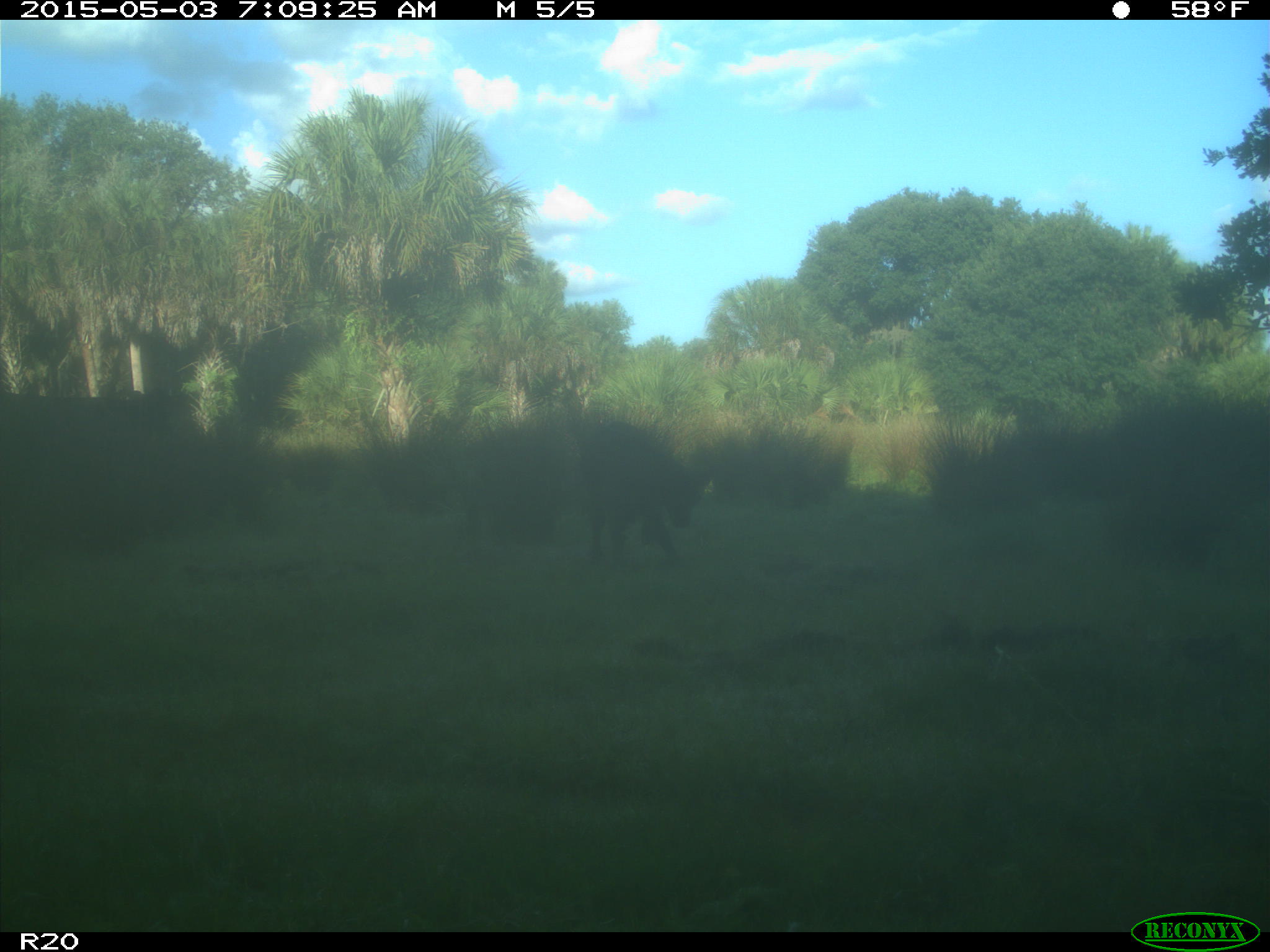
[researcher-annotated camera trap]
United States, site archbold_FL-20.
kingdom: Animalia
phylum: Chordata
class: Mammalia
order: Artiodactyla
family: Bovidae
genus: Bos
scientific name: Bos taurus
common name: domestic cow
Bos taurus (domestic cow).